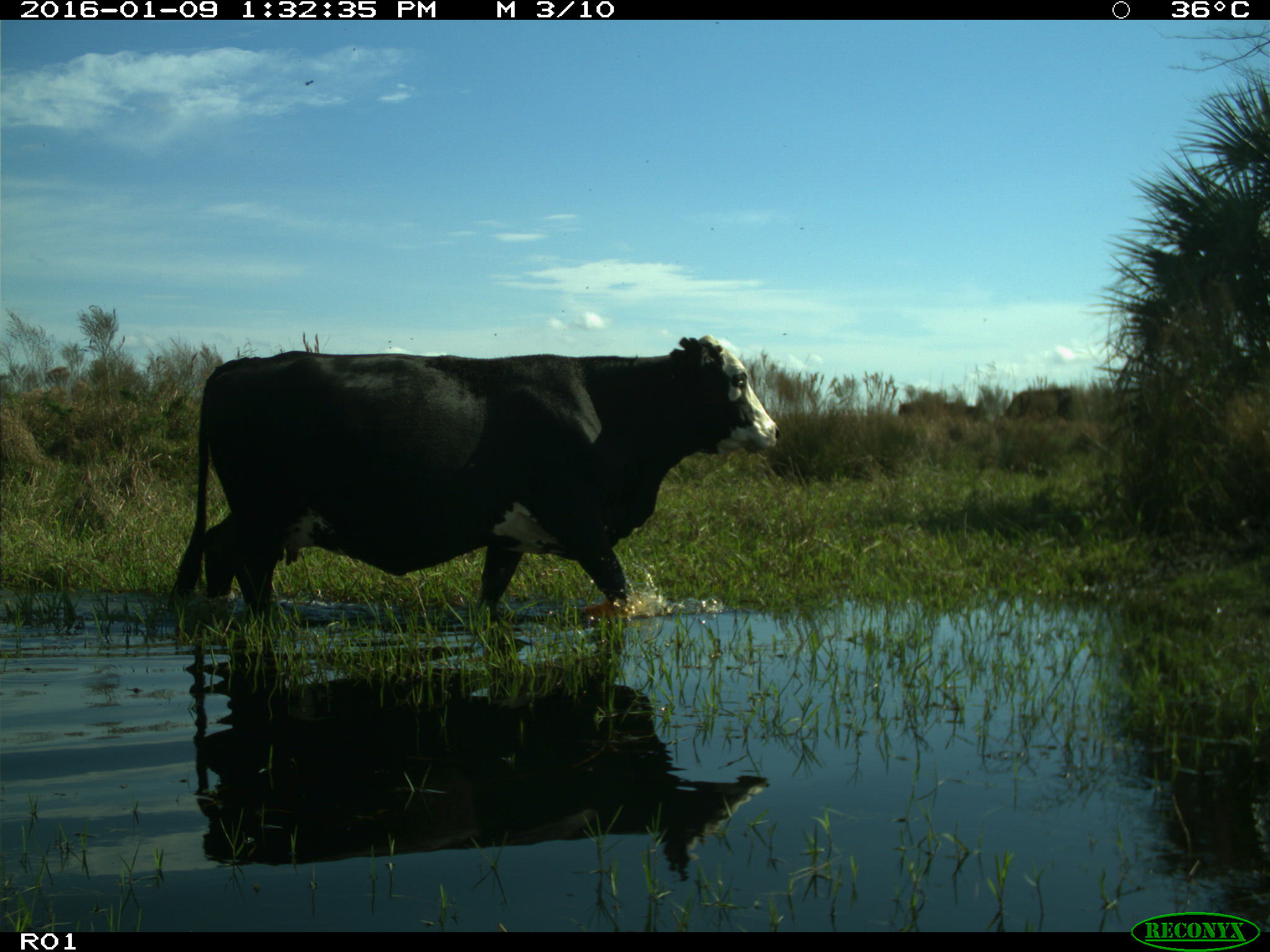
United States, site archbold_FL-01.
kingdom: Animalia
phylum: Chordata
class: Mammalia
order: Artiodactyla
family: Bovidae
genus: Bos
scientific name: Bos taurus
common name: domestic cow